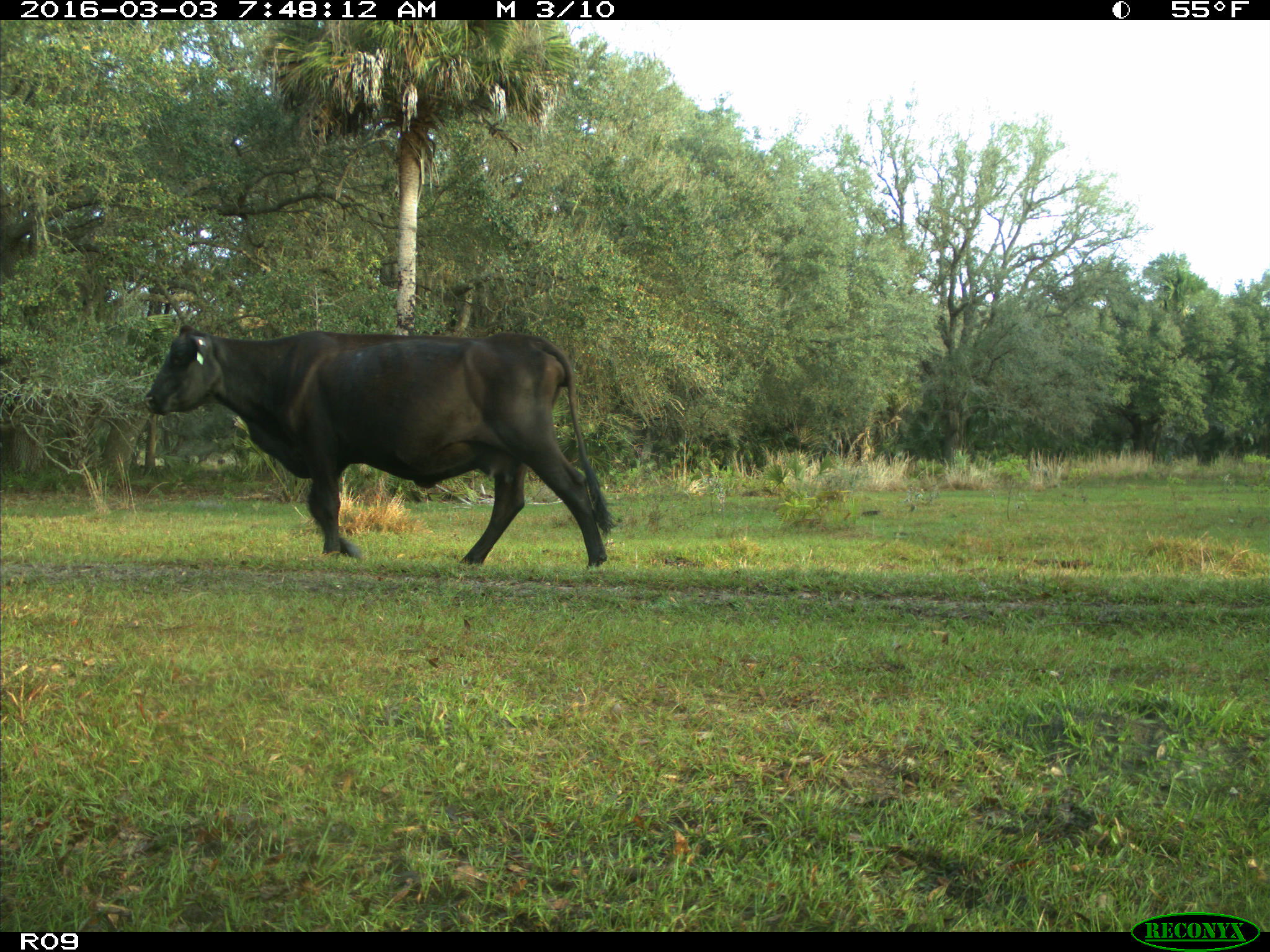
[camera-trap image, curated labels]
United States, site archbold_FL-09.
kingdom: Animalia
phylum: Chordata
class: Mammalia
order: Artiodactyla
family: Bovidae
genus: Bos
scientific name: Bos taurus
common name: domestic cow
Bos taurus (domestic cow).